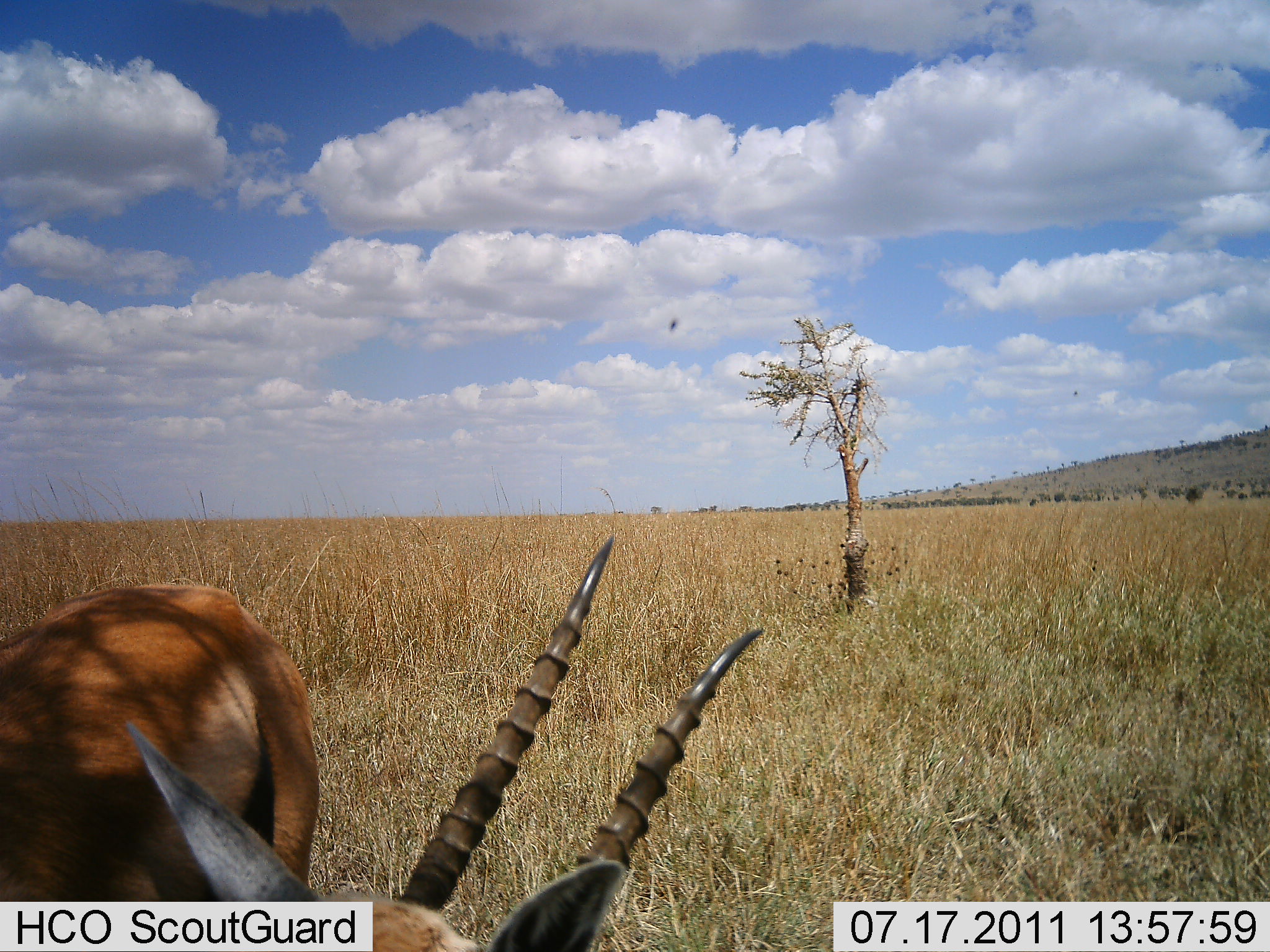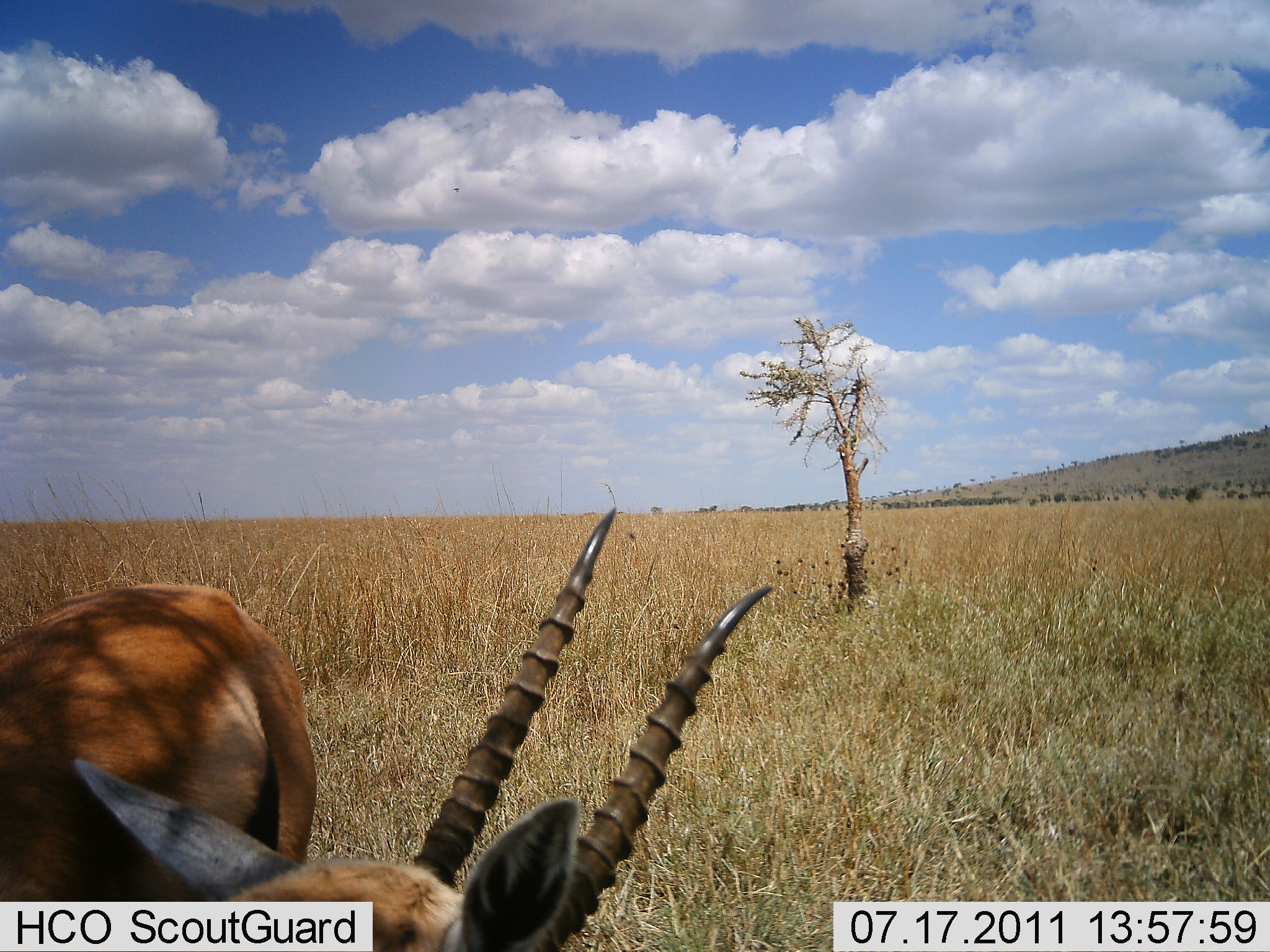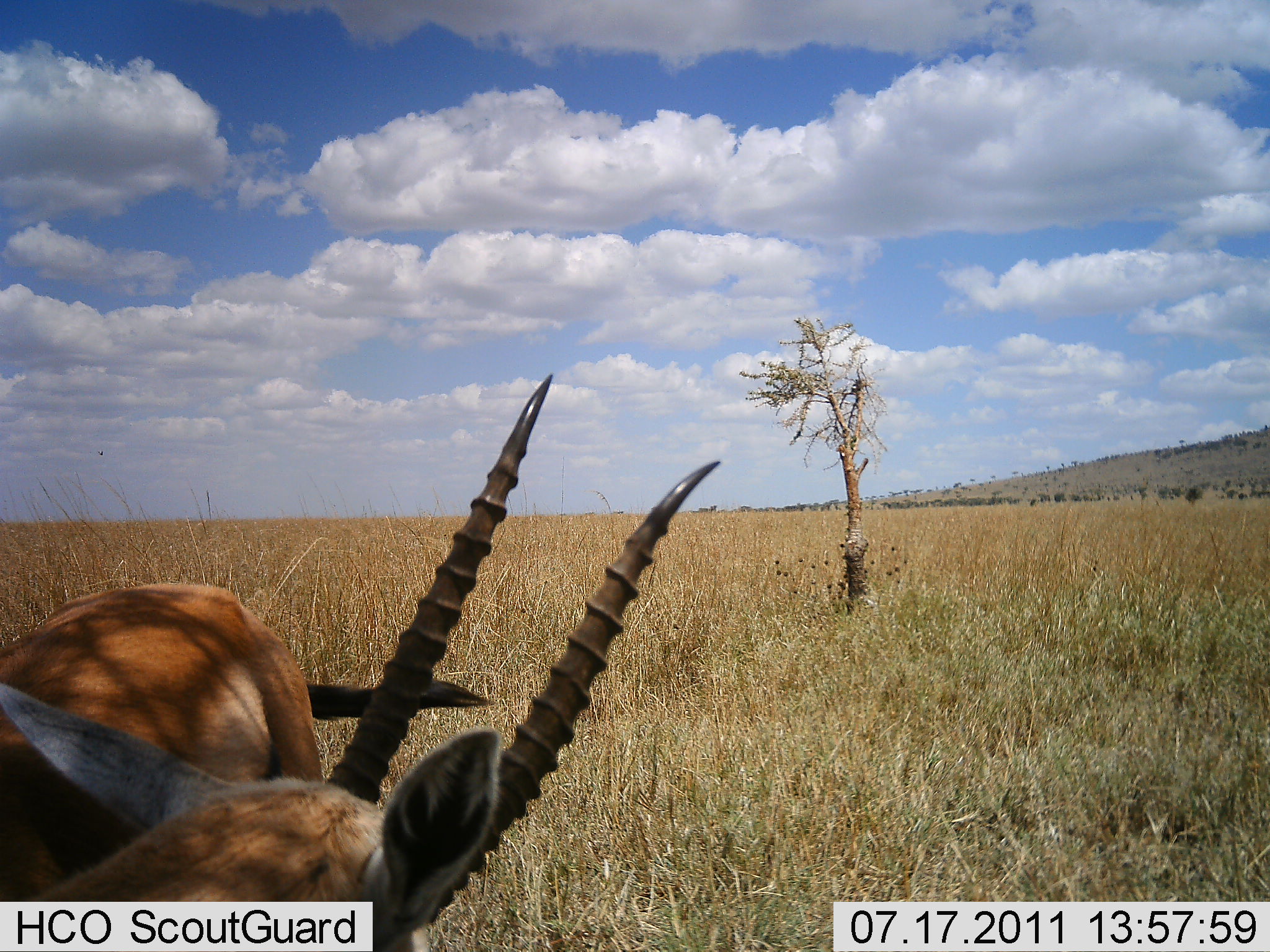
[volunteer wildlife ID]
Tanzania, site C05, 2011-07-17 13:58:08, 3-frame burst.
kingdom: Animalia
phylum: Chordata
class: Mammalia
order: Artiodactyla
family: Bovidae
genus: Eudorcas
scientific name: Eudorcas thomsonii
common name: thomson's gazelle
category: gazellethomsons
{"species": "gazellethomsons (thomson's gazelle) (Eudorcas thomsonii)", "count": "1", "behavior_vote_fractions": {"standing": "67%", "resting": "8%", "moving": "0%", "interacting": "0%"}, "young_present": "0%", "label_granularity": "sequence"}